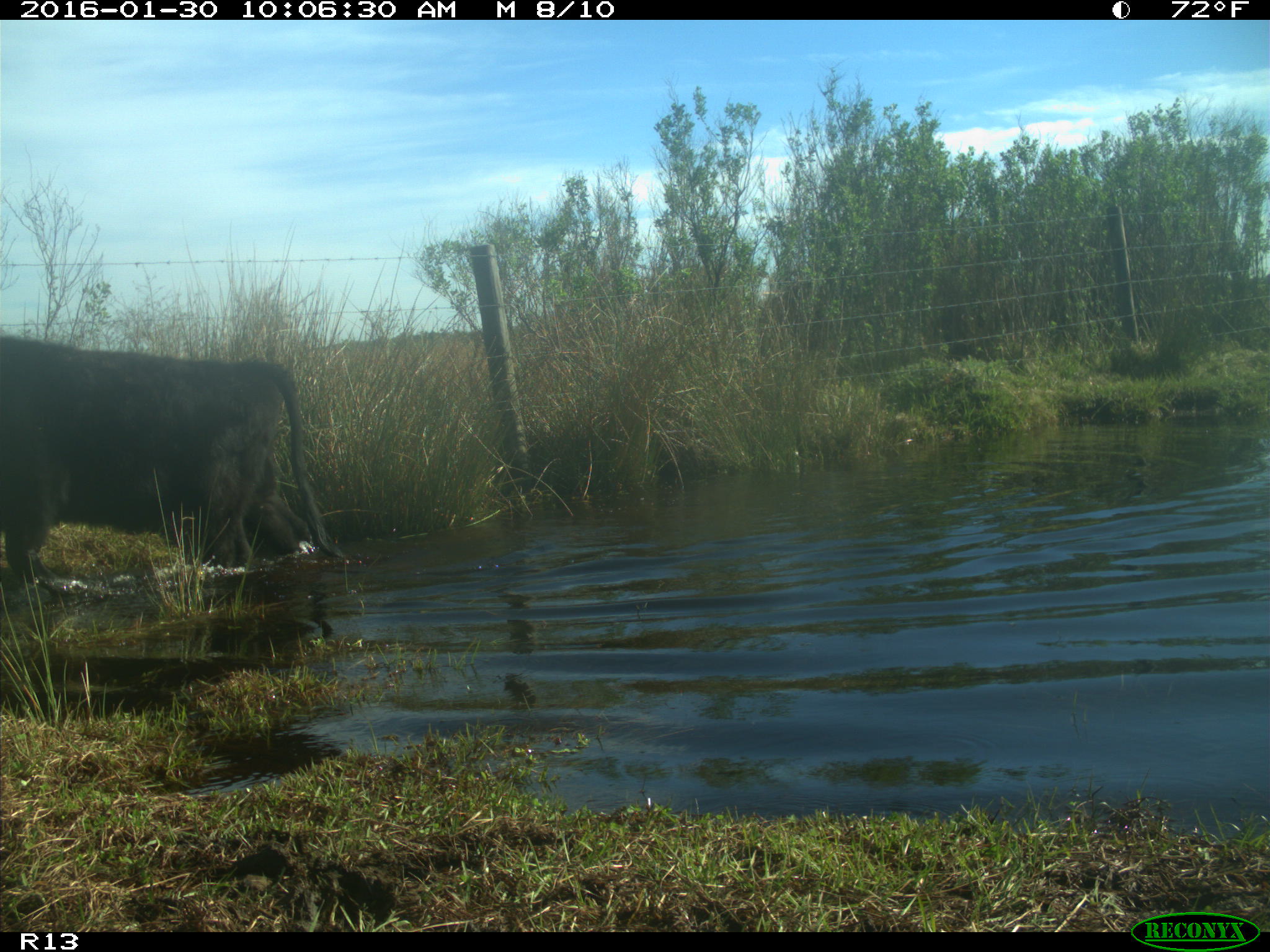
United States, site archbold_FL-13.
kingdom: Animalia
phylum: Chordata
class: Mammalia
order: Artiodactyla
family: Bovidae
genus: Bos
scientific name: Bos taurus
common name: domestic cow